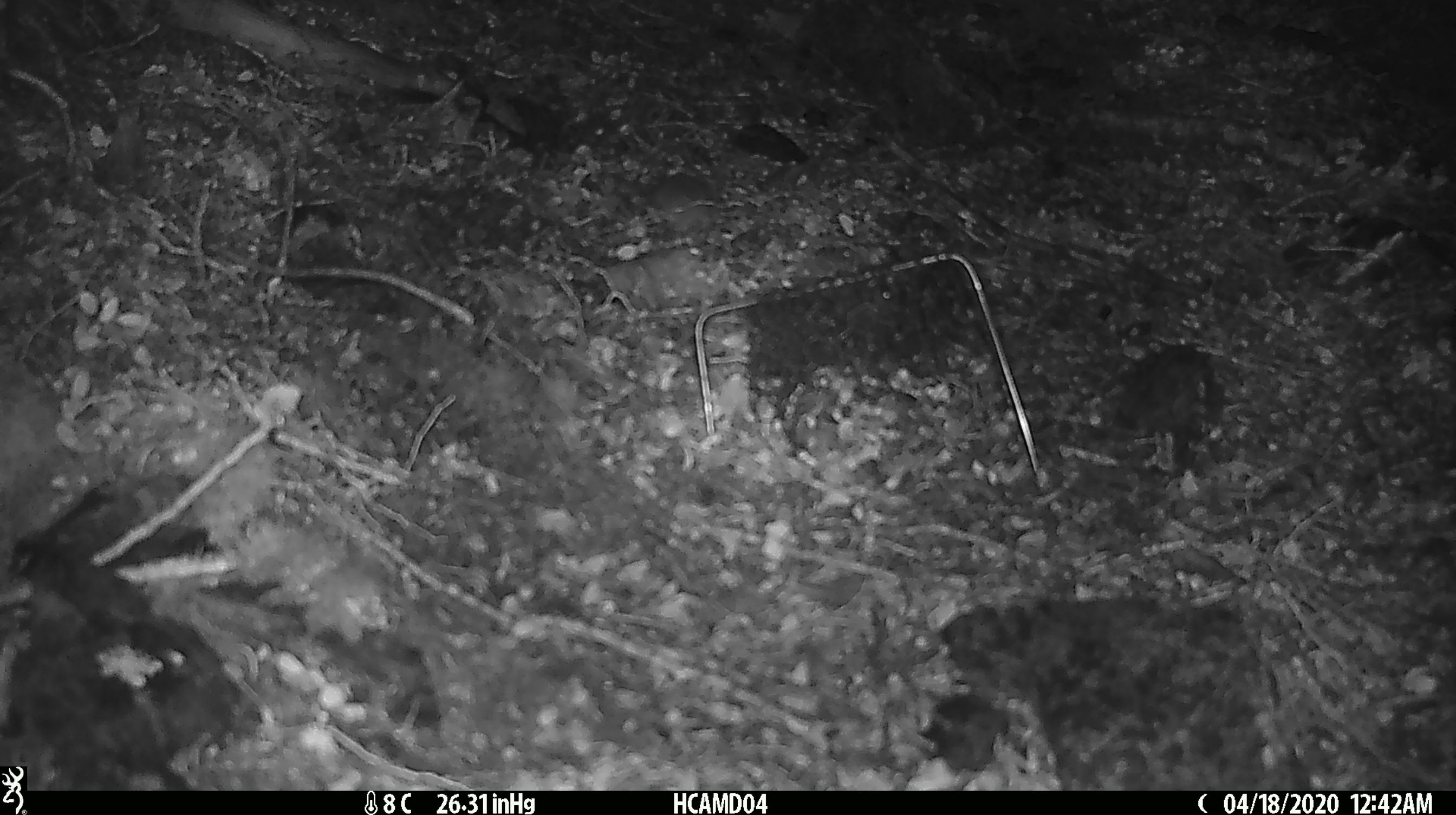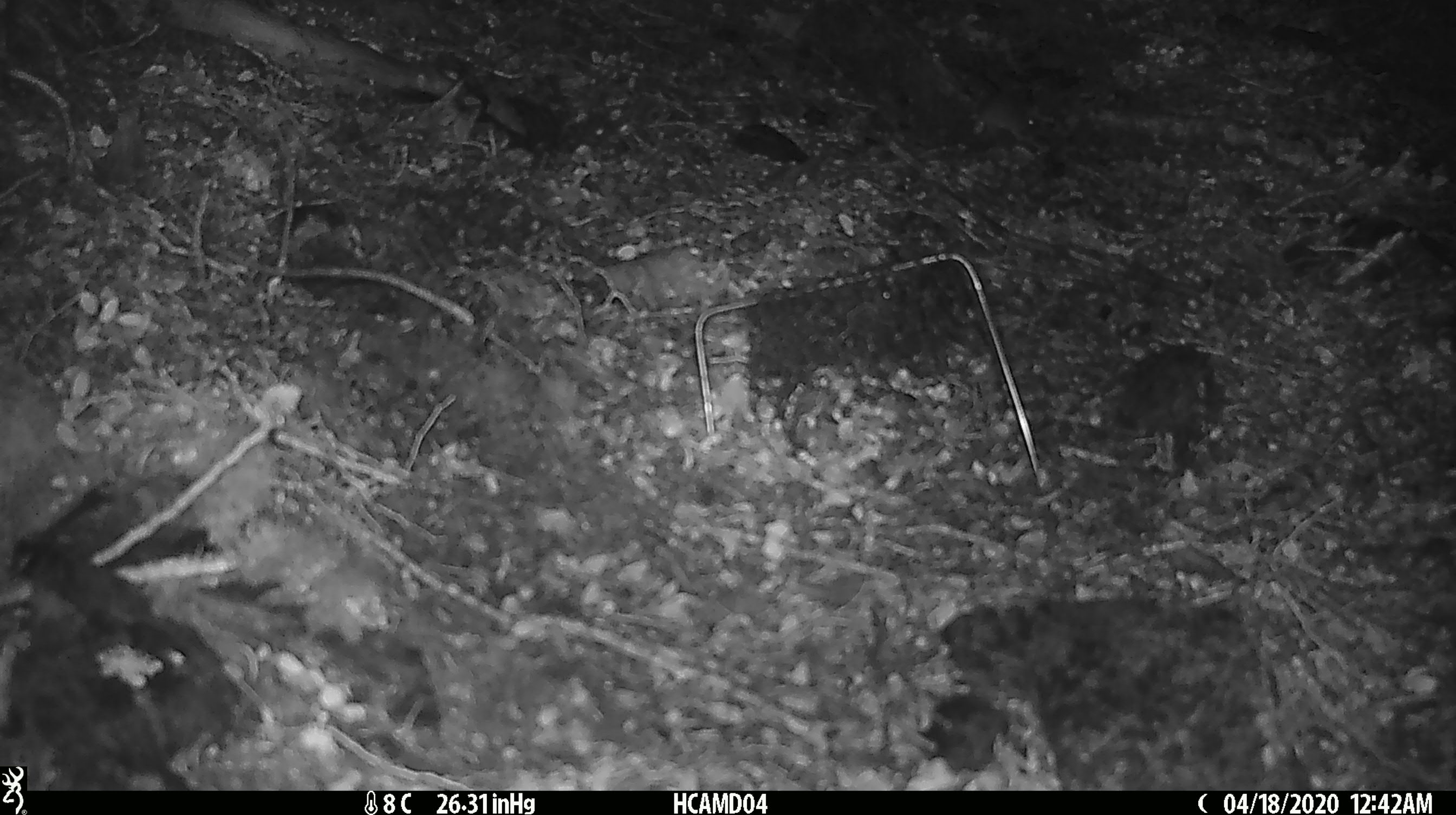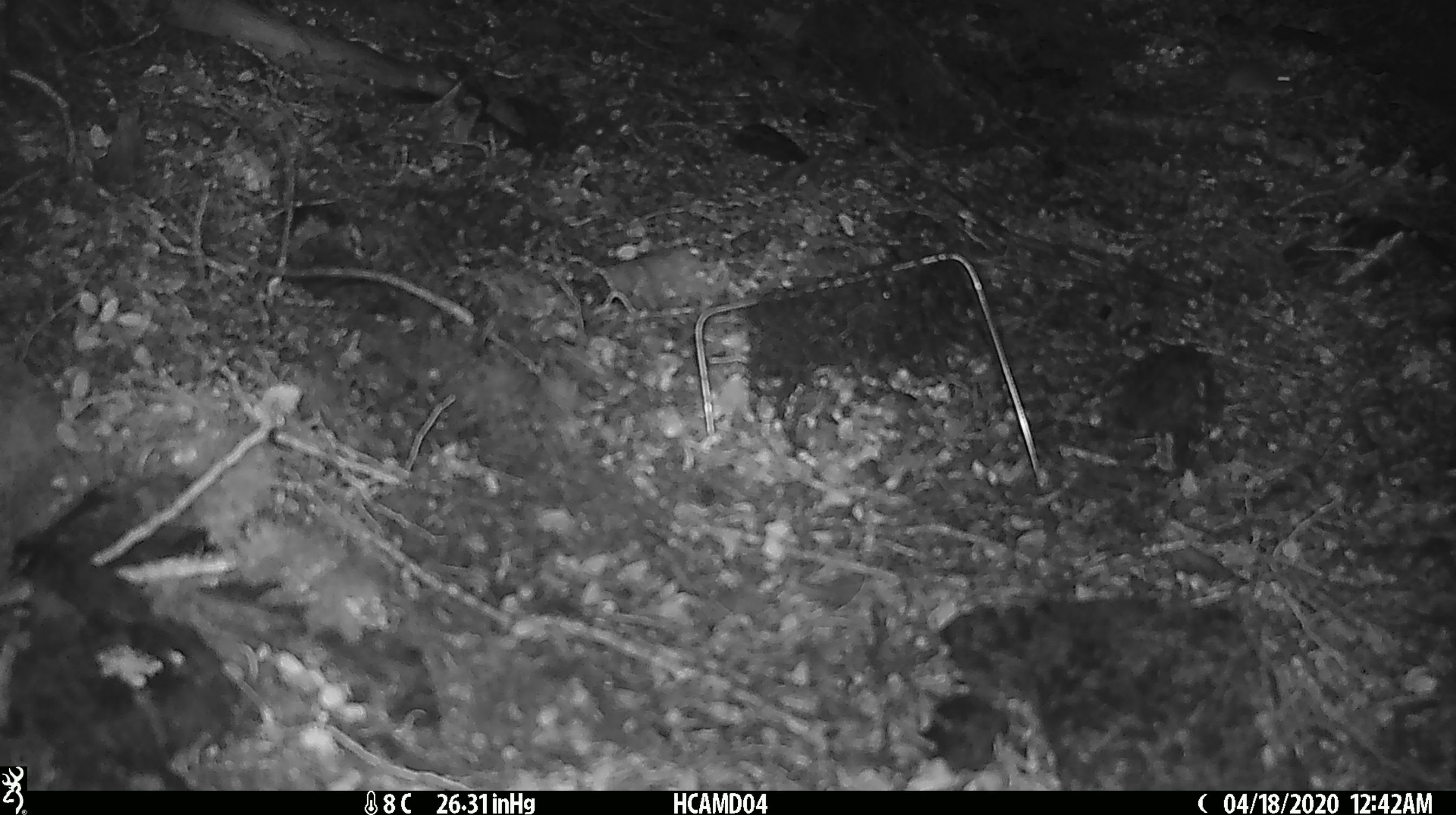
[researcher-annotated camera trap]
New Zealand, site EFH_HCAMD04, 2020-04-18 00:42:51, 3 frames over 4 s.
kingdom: Animalia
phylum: Chordata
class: Mammalia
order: Rodentia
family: Muridae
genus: Mus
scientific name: Mus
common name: mouse